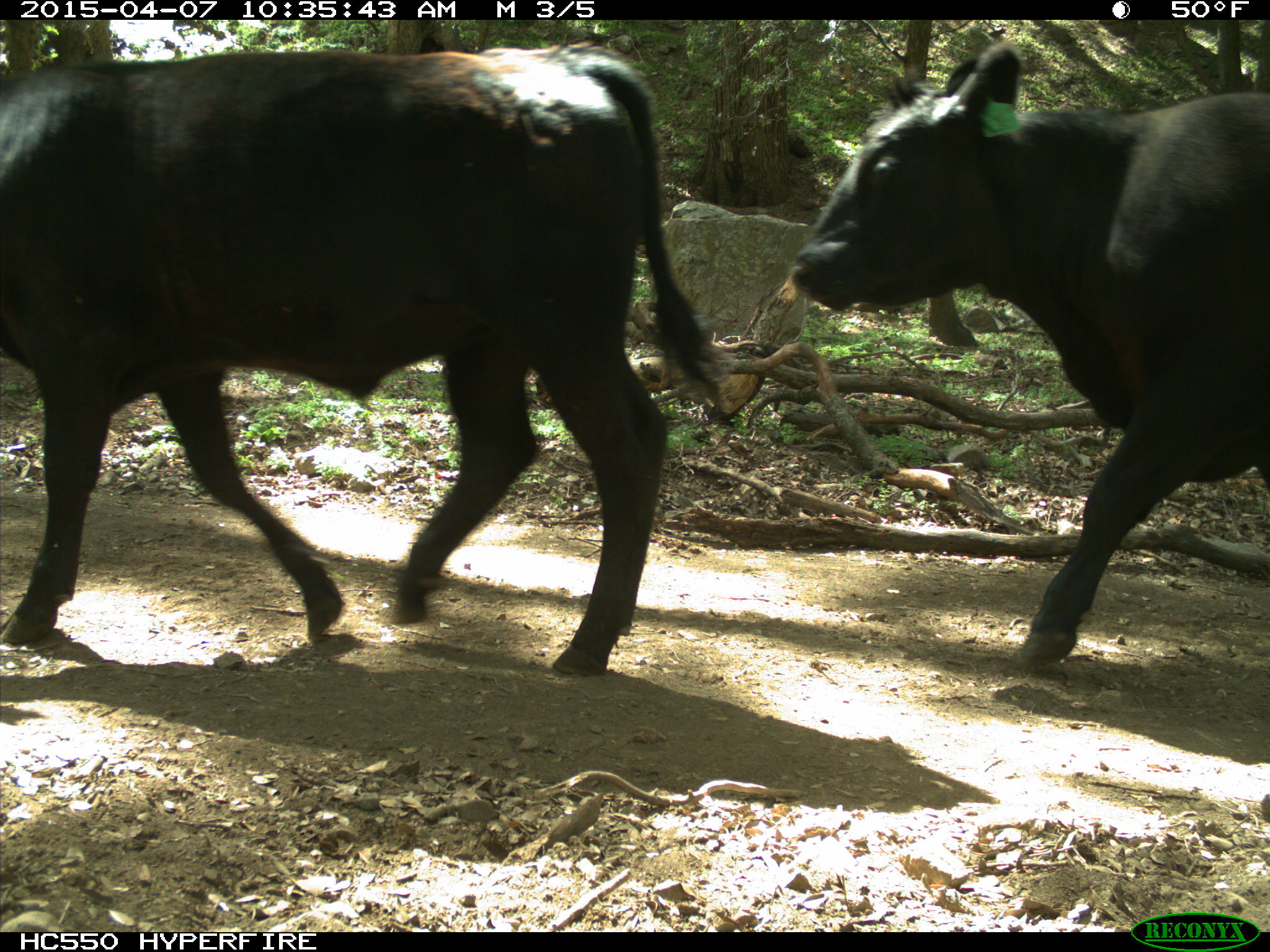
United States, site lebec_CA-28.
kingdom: Animalia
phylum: Chordata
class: Mammalia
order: Artiodactyla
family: Bovidae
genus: Bos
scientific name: Bos taurus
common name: domestic cow